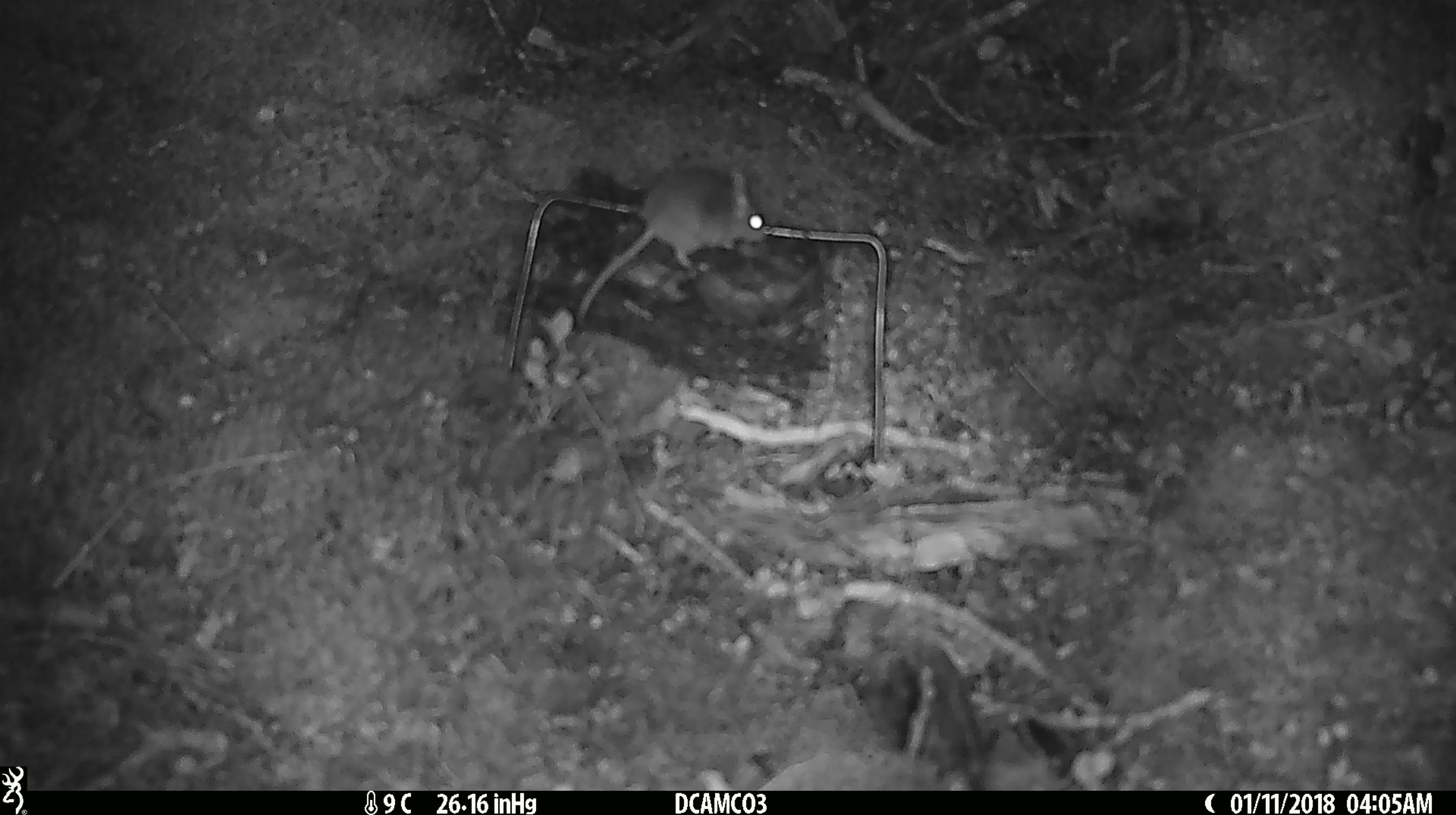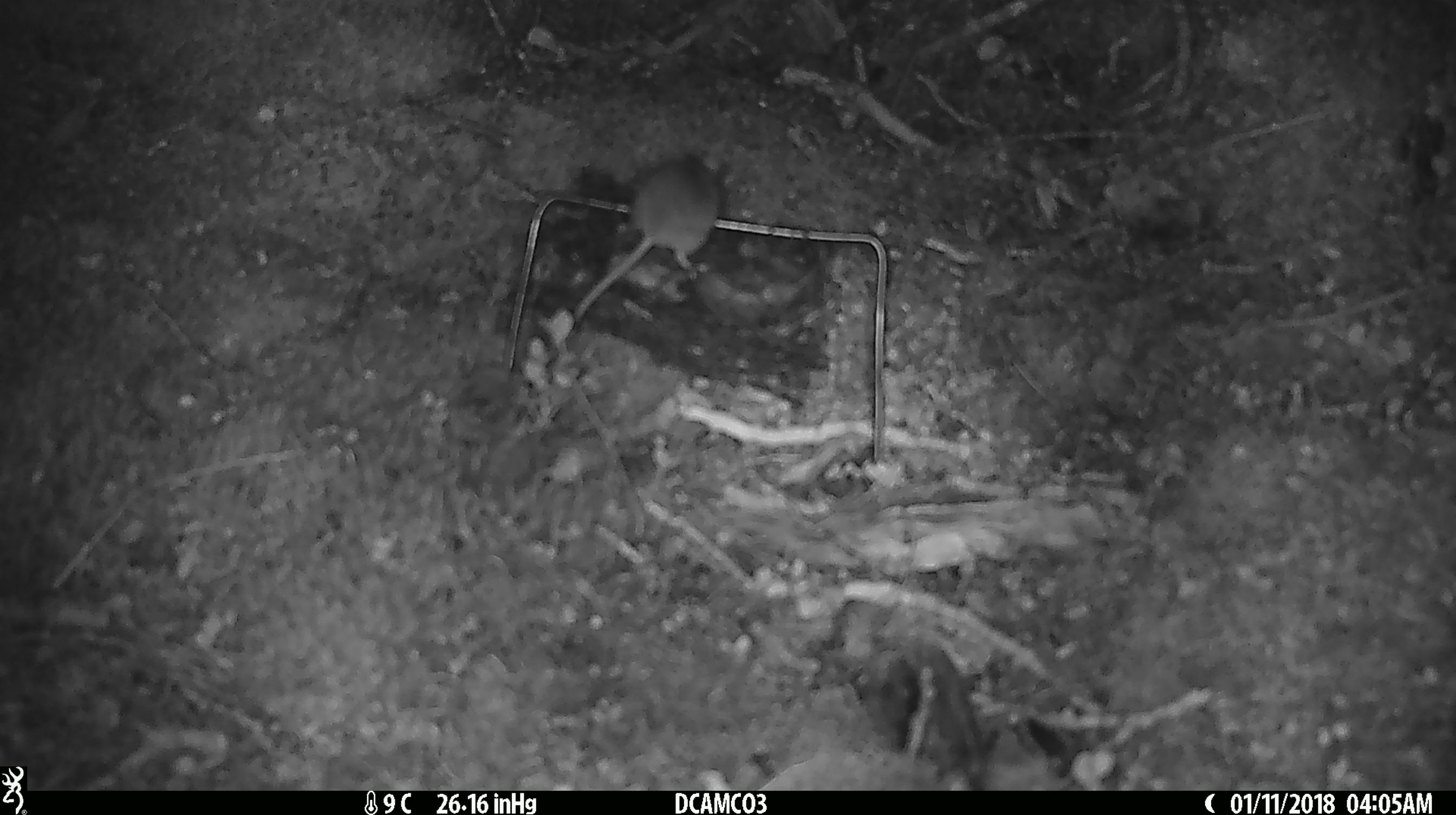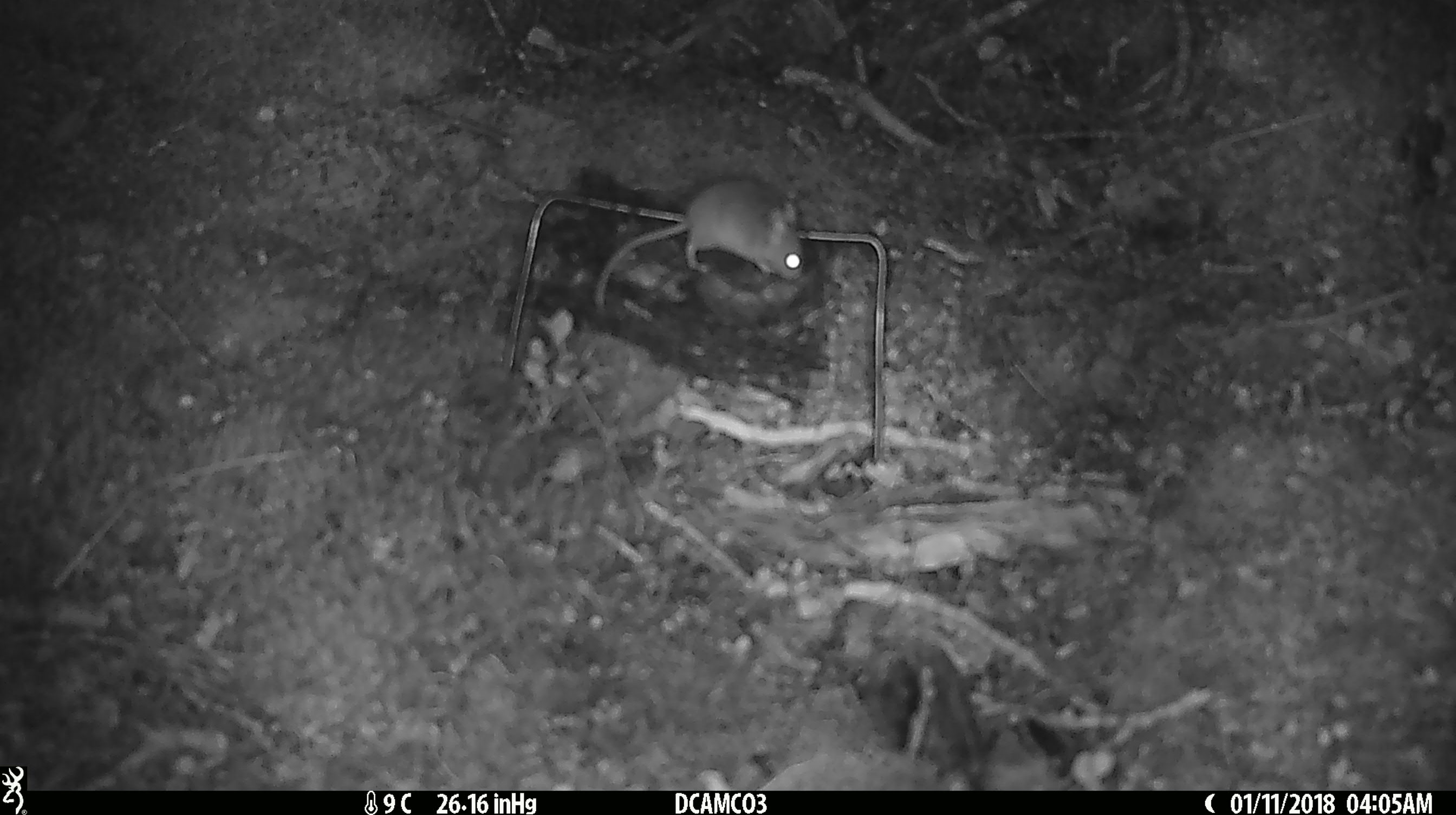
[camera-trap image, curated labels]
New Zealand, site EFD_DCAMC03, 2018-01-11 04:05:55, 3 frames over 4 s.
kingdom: Animalia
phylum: Chordata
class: Mammalia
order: Rodentia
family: Muridae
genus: Mus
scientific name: Mus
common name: mouse